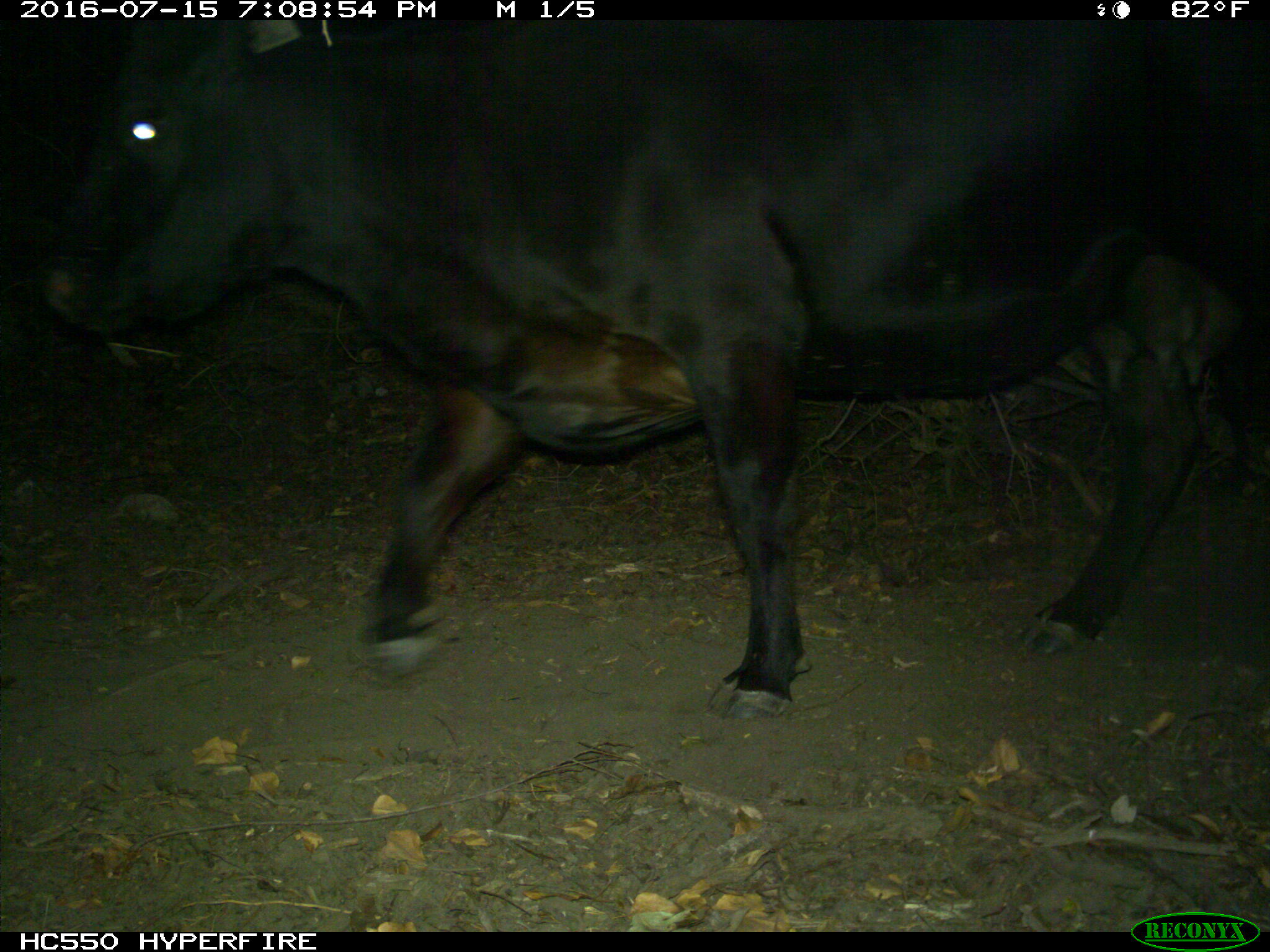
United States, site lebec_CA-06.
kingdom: Animalia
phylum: Chordata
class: Mammalia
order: Artiodactyla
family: Bovidae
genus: Bos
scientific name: Bos taurus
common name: domestic cow